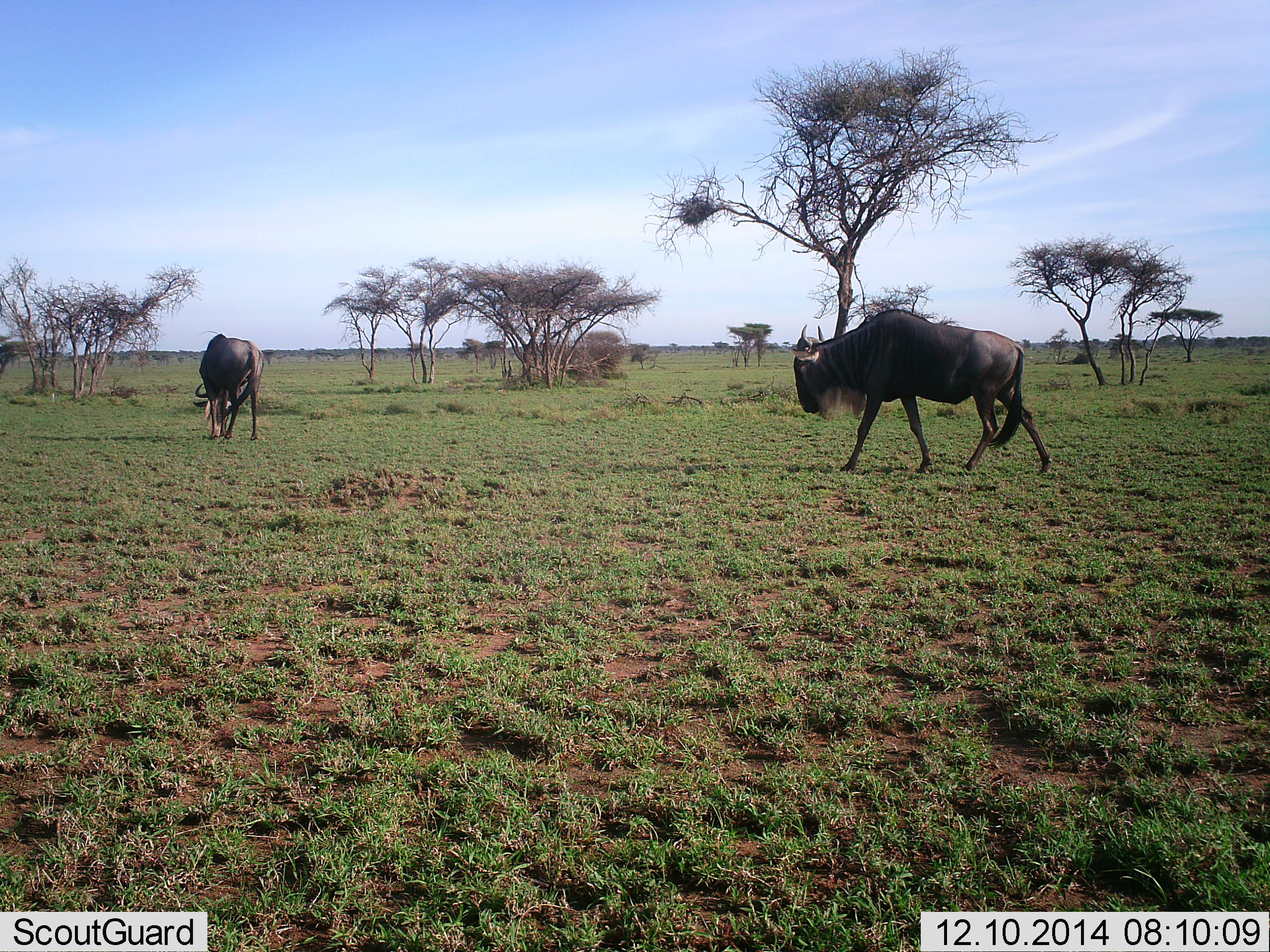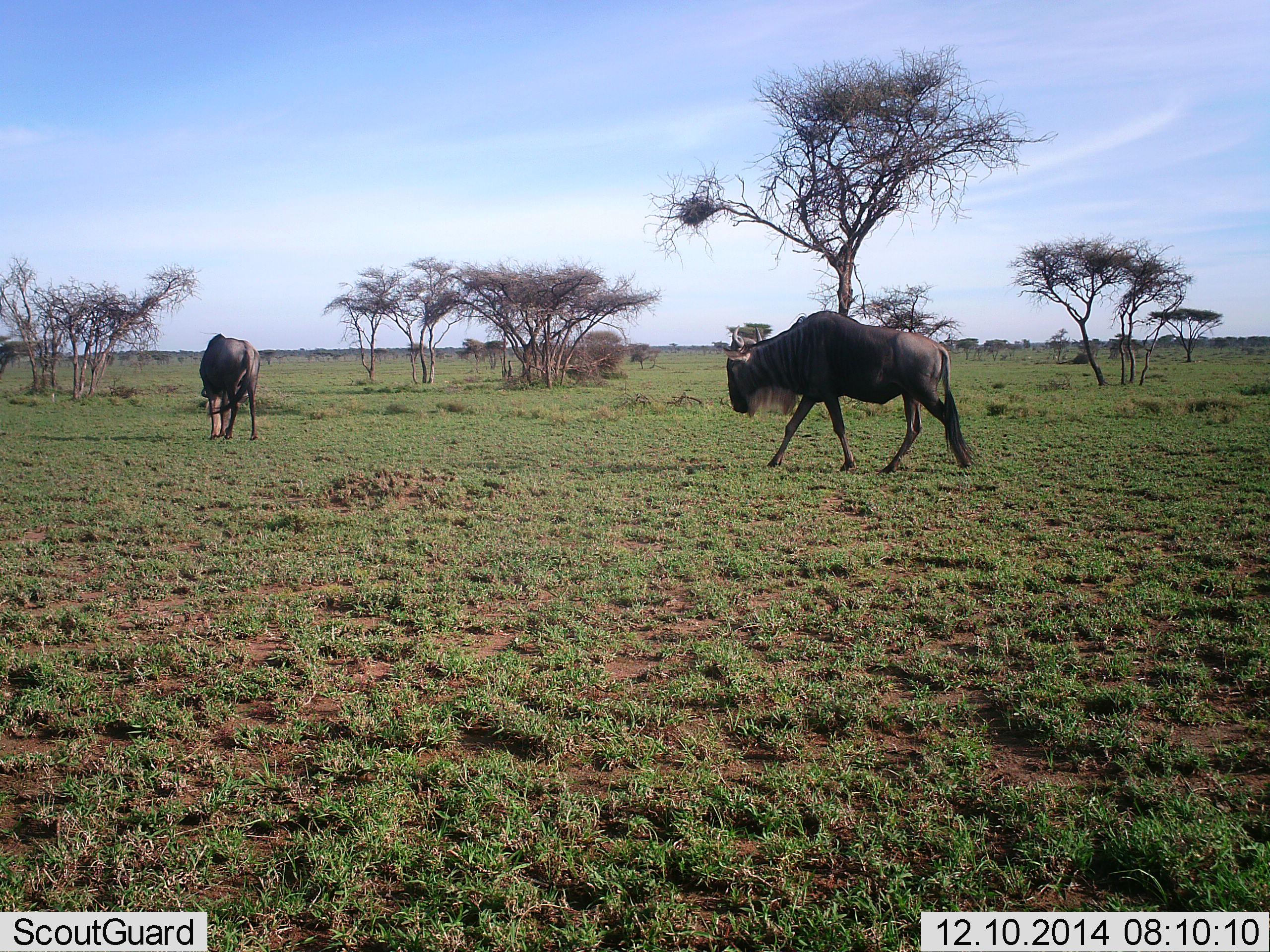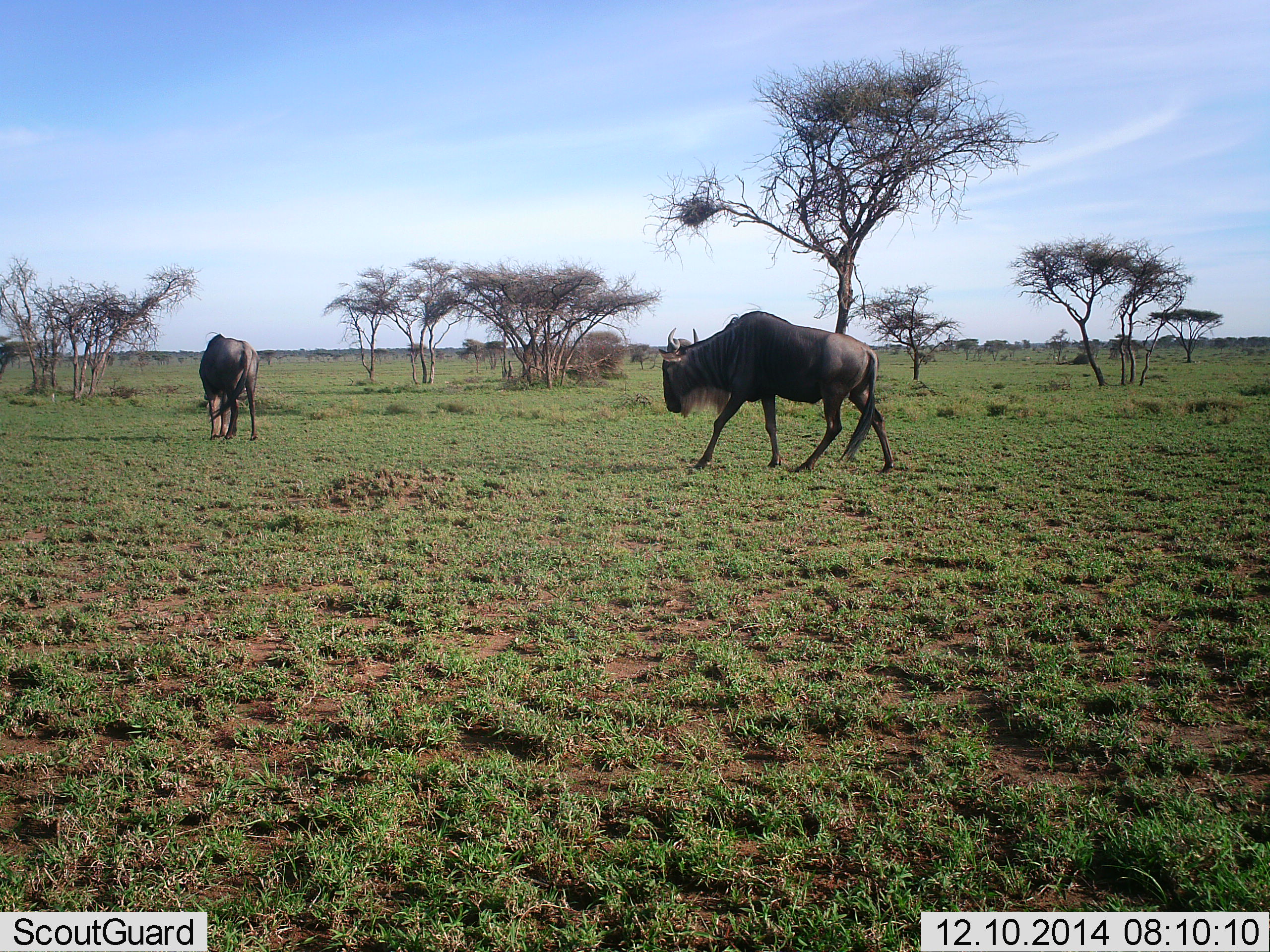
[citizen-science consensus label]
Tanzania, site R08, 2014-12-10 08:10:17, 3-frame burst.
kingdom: Animalia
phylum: Chordata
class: Mammalia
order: Artiodactyla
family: Bovidae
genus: Connochaetes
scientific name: Connochaetes taurinus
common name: blue wildebeest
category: wildebeest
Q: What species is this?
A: Wildebeest (blue wildebeest) (Connochaetes taurinus).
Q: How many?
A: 2.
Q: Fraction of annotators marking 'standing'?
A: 20%.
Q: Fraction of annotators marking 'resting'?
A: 0%.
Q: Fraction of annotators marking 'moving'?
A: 90%.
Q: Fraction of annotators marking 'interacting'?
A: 0%.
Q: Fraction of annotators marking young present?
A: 0%.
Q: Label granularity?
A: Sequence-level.